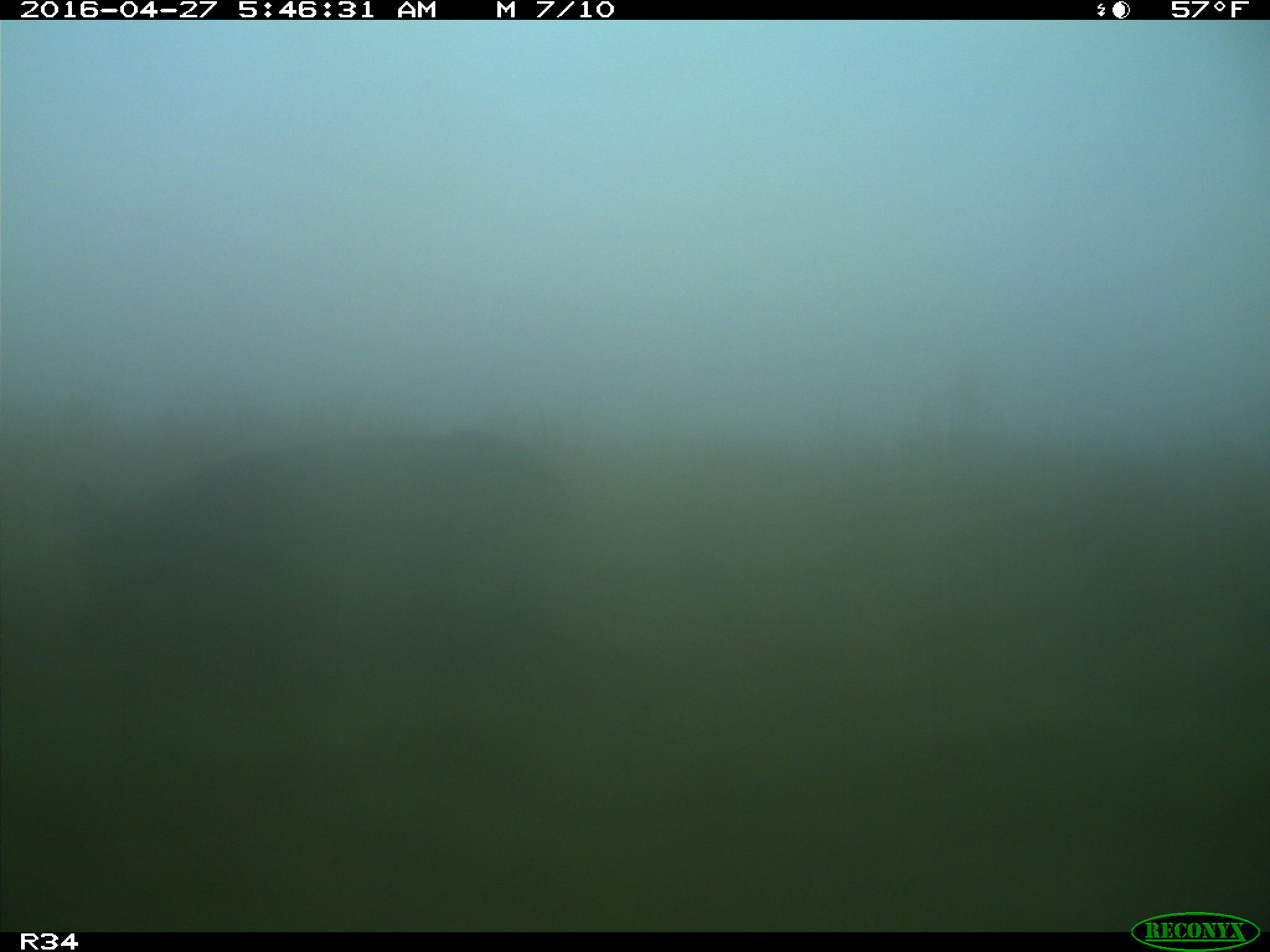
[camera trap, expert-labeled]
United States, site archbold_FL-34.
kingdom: Animalia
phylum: Chordata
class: Mammalia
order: Artiodactyla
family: Bovidae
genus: Bos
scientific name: Bos taurus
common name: domestic cow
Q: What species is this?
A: Bos taurus (domestic cow).